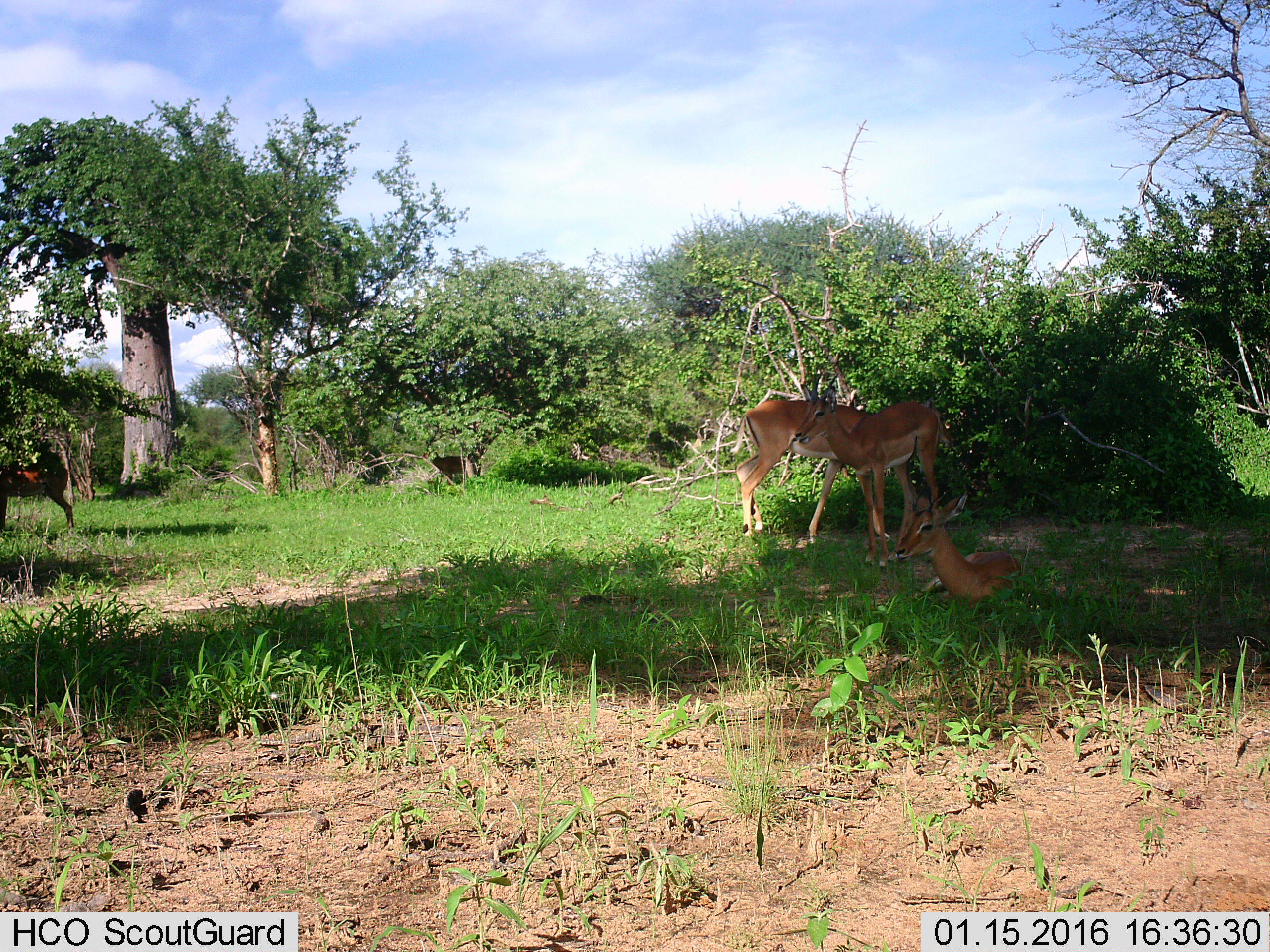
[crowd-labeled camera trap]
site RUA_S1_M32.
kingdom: Animalia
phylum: Chordata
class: Mammalia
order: Artiodactyla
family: Bovidae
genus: Aepyceros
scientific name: Aepyceros melampus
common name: impala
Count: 4.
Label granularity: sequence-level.